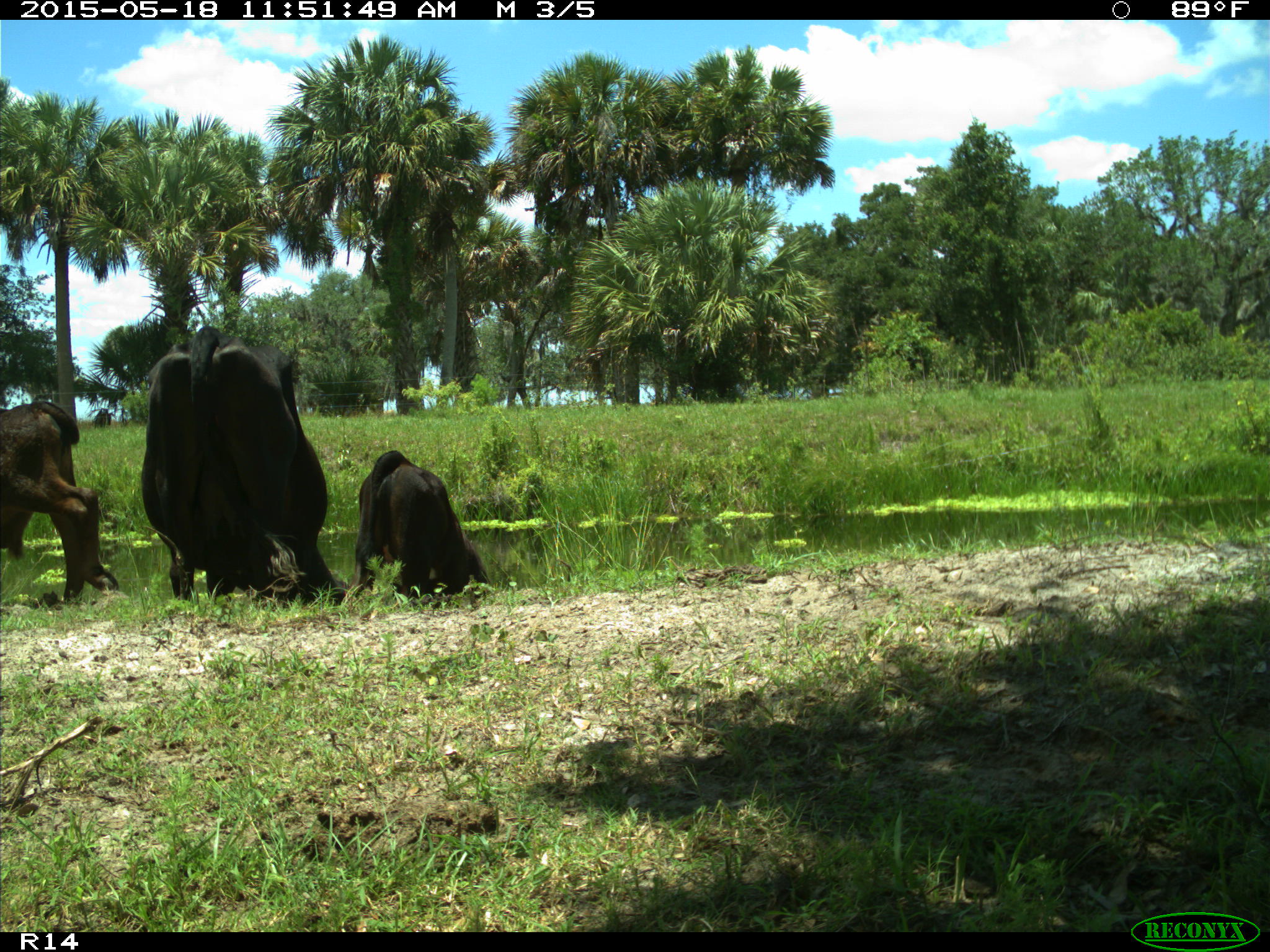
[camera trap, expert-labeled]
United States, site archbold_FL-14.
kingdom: Animalia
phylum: Chordata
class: Mammalia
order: Artiodactyla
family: Bovidae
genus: Bos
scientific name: Bos taurus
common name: domestic cow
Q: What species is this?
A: Bos taurus (domestic cow).